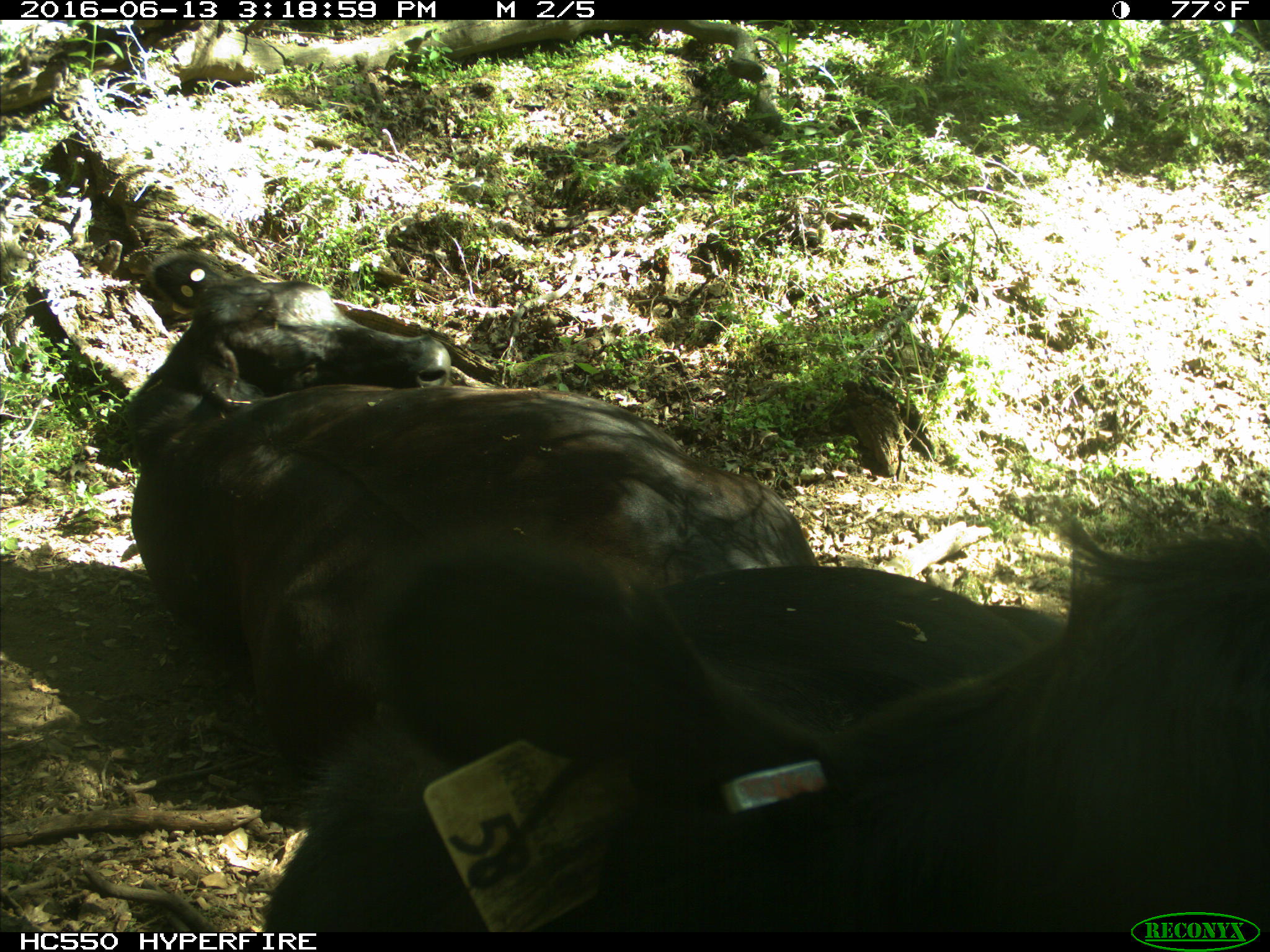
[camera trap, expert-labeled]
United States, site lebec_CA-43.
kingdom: Animalia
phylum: Chordata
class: Mammalia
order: Artiodactyla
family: Bovidae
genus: Bos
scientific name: Bos taurus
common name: domestic cow